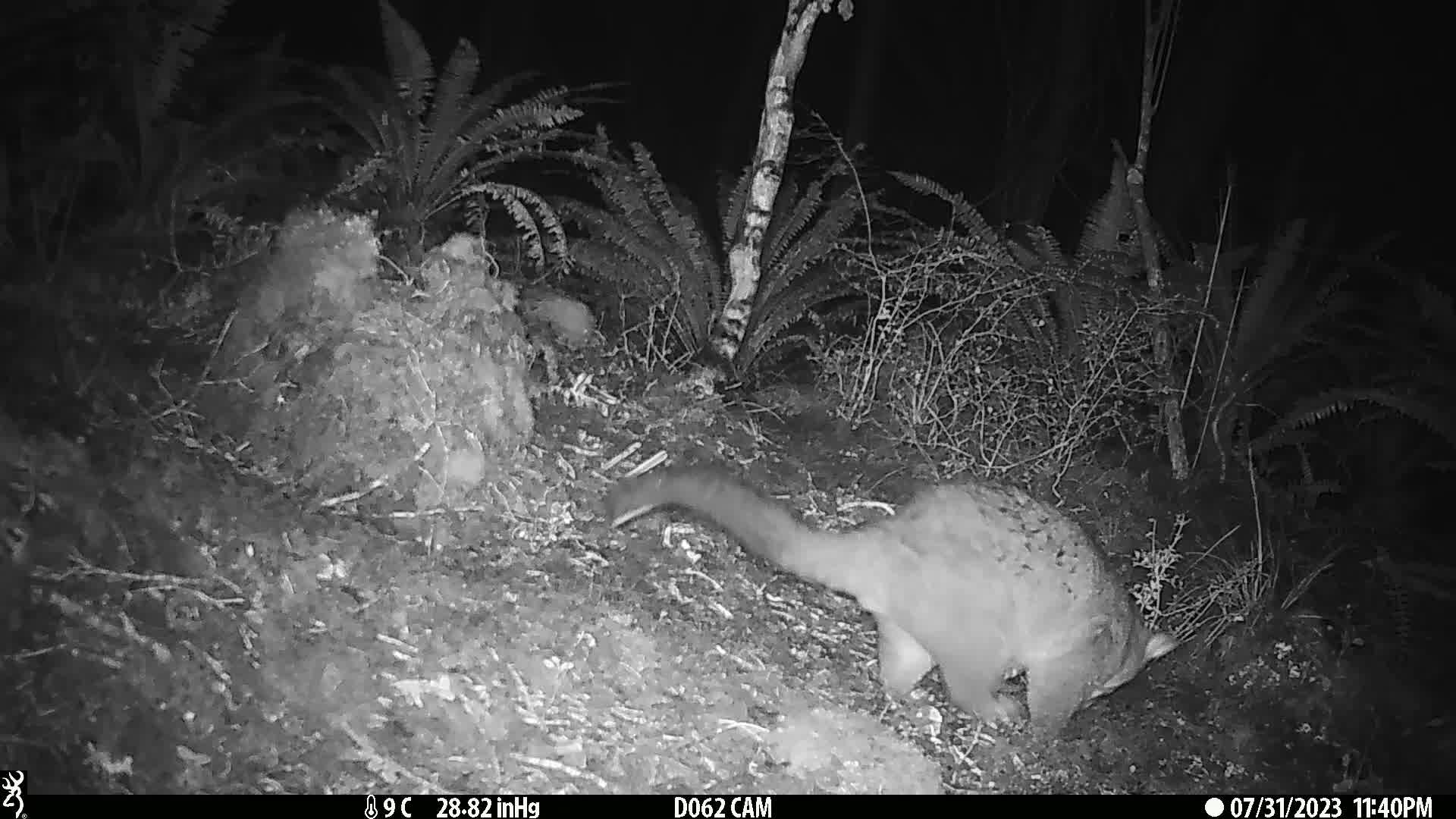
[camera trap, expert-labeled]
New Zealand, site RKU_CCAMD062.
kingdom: Animalia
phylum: Chordata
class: Mammalia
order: Diprotodontia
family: Phalangeridae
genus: Trichosurus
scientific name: Trichosurus vulpecula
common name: common brushtail possum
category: possum